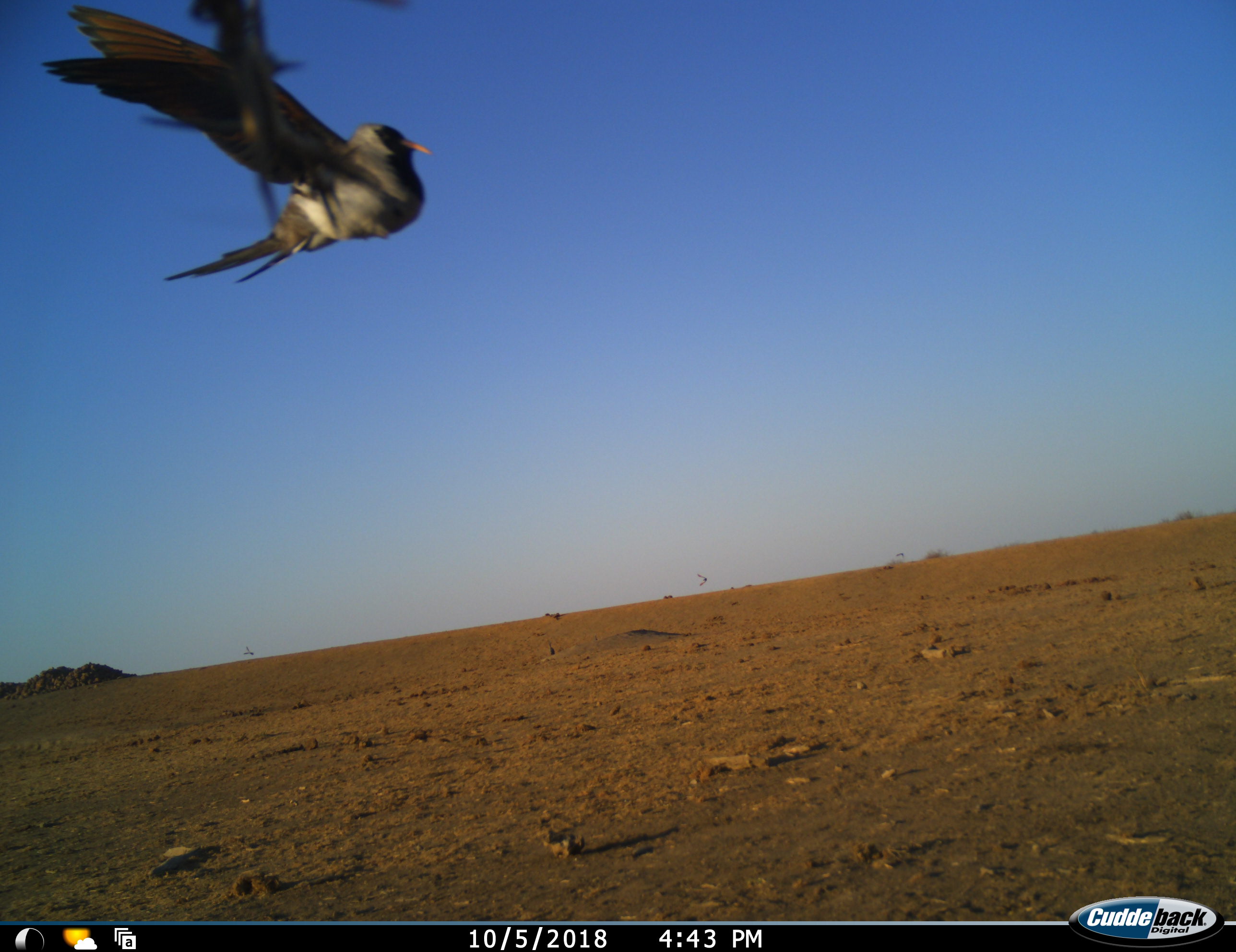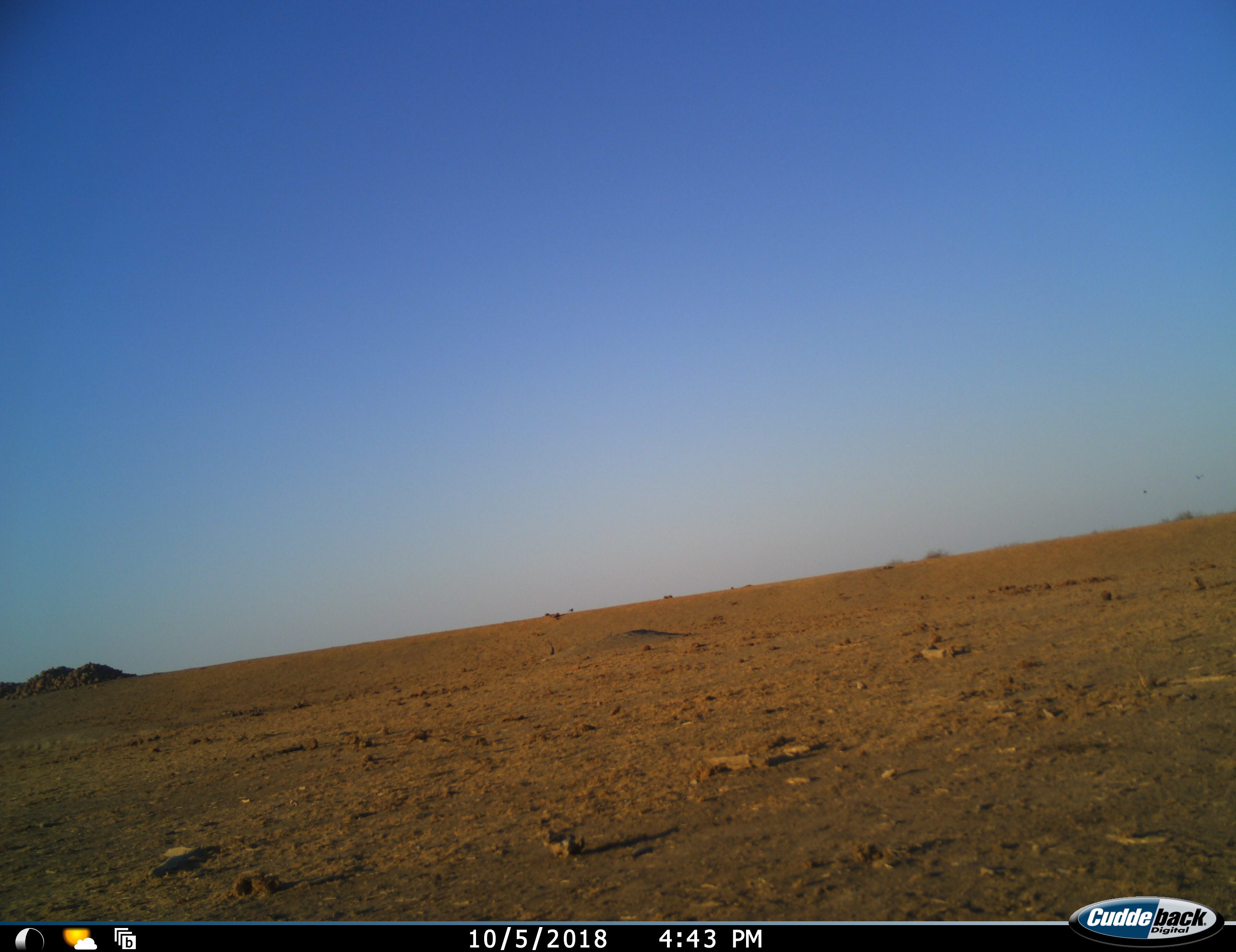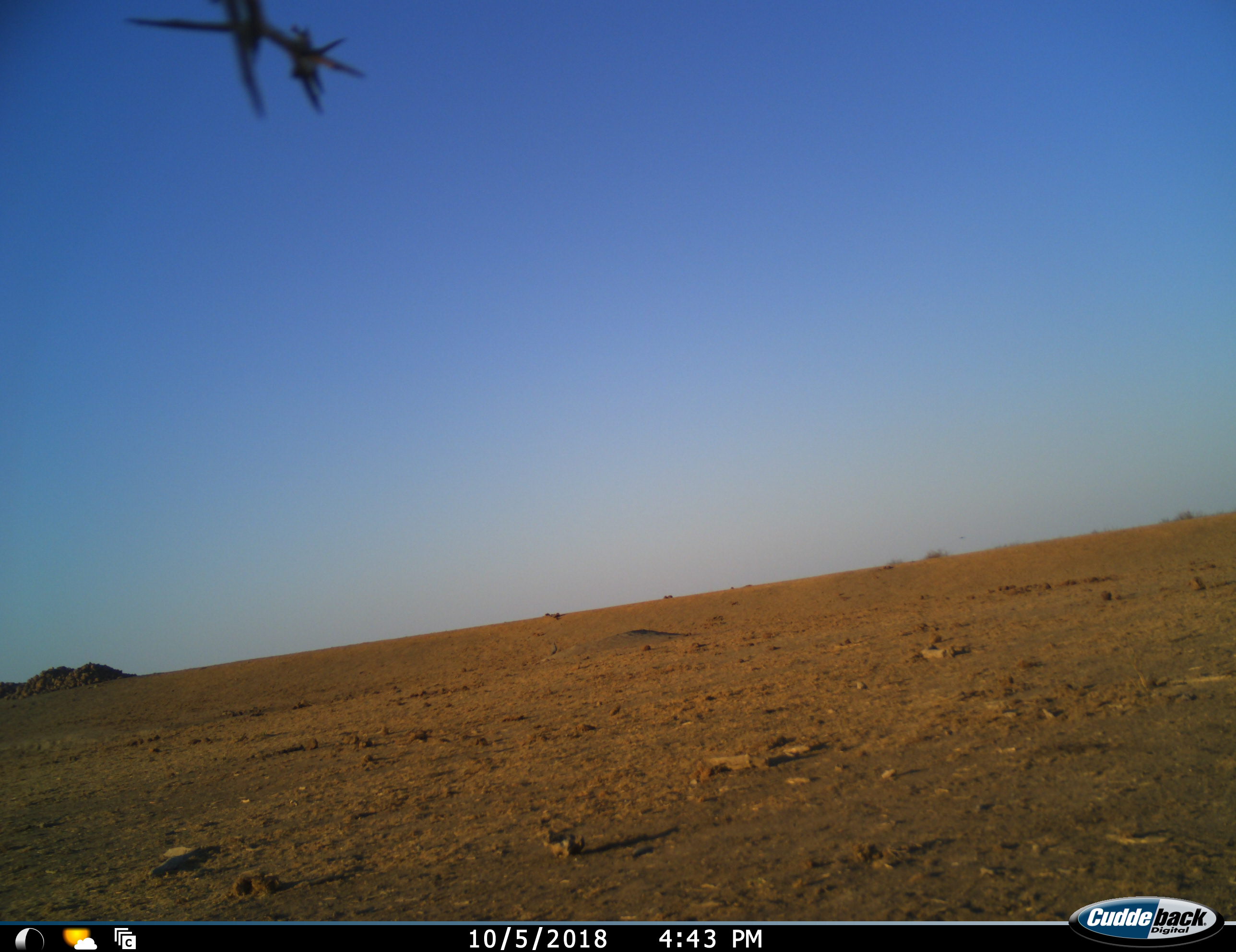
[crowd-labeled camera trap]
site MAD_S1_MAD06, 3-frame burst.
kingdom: Animalia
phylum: Chordata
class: Aves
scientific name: Aves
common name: bird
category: birdother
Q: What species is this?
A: Birdother (bird) (Aves).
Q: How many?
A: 1.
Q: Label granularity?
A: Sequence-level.